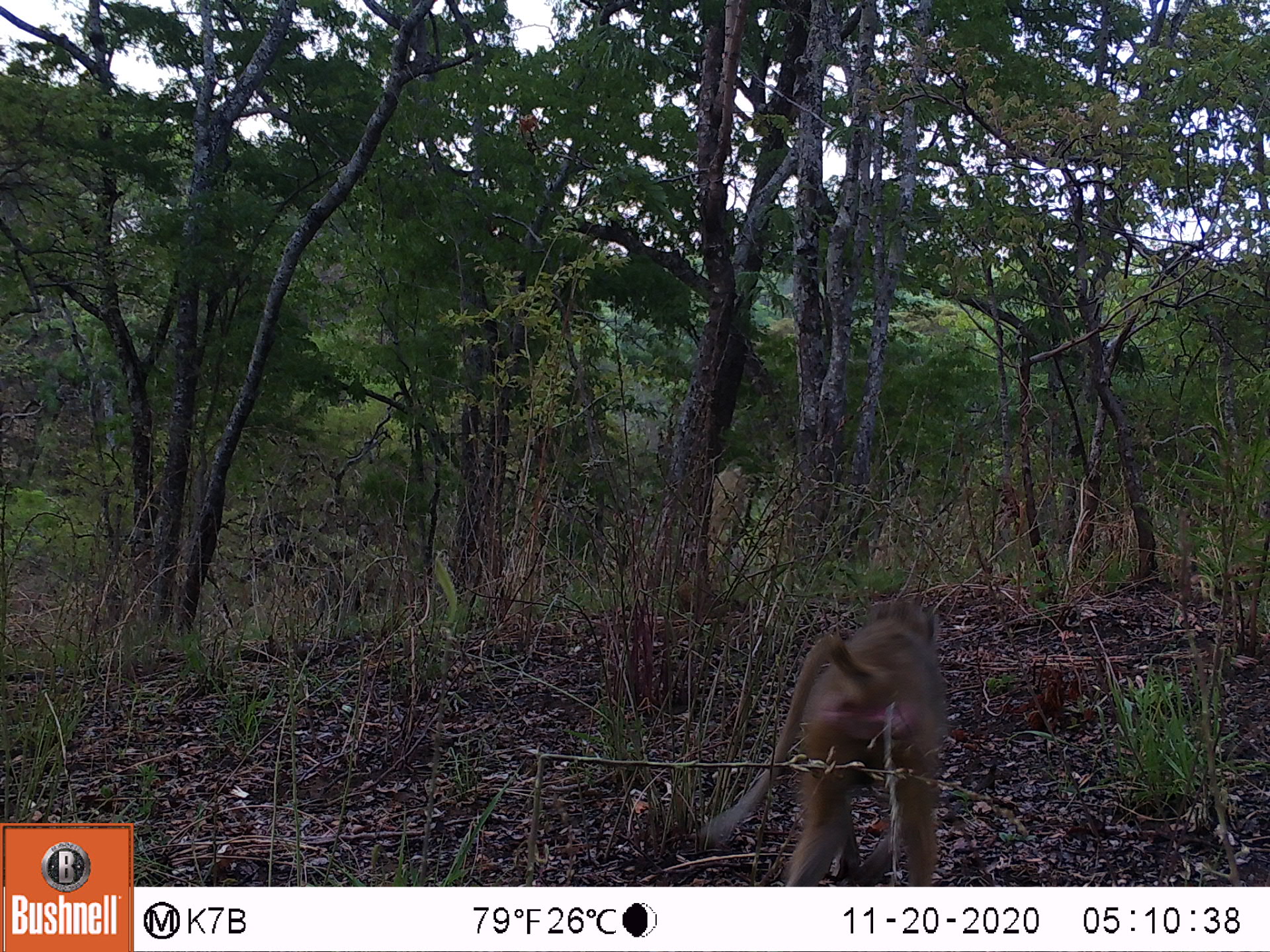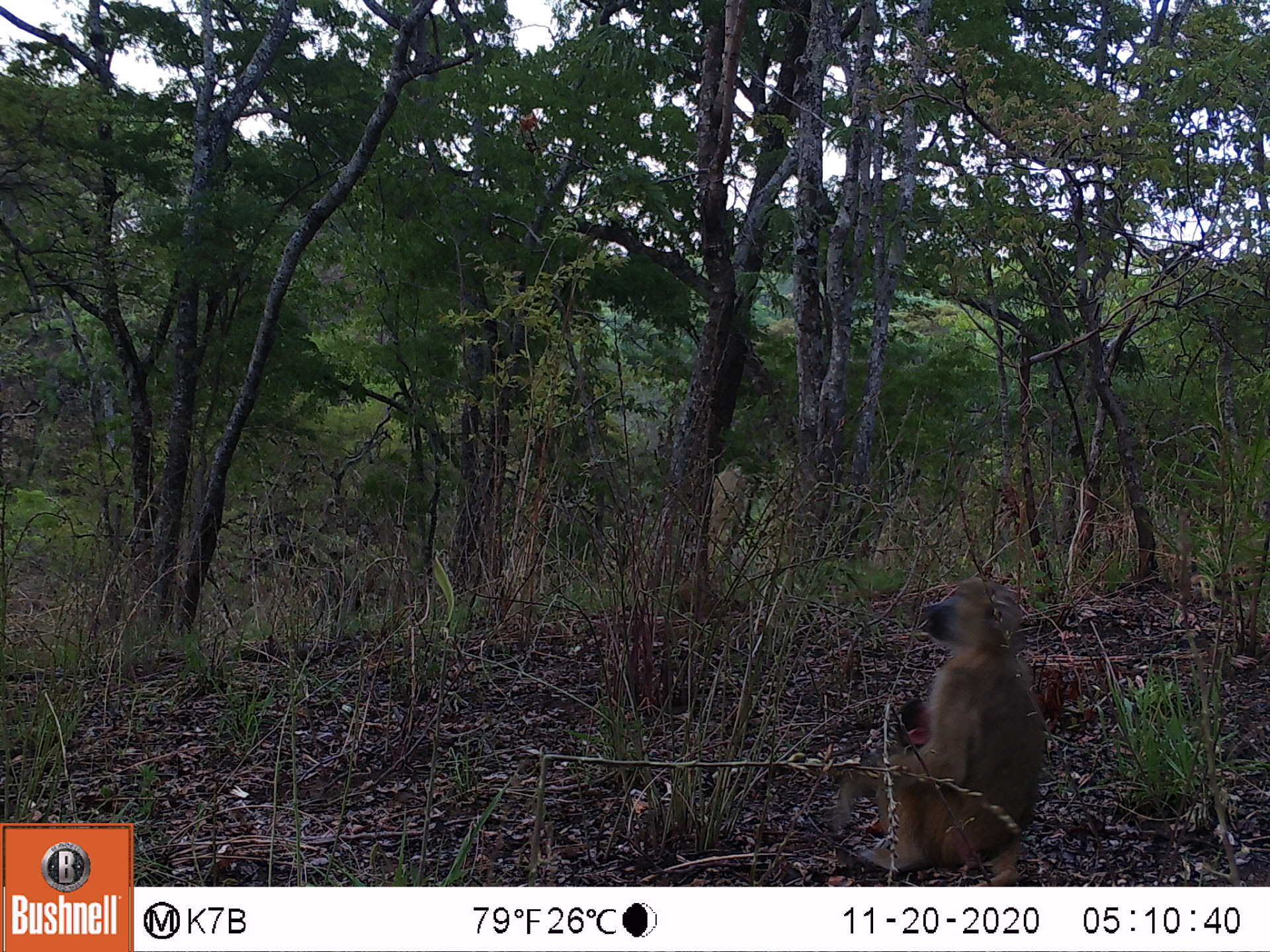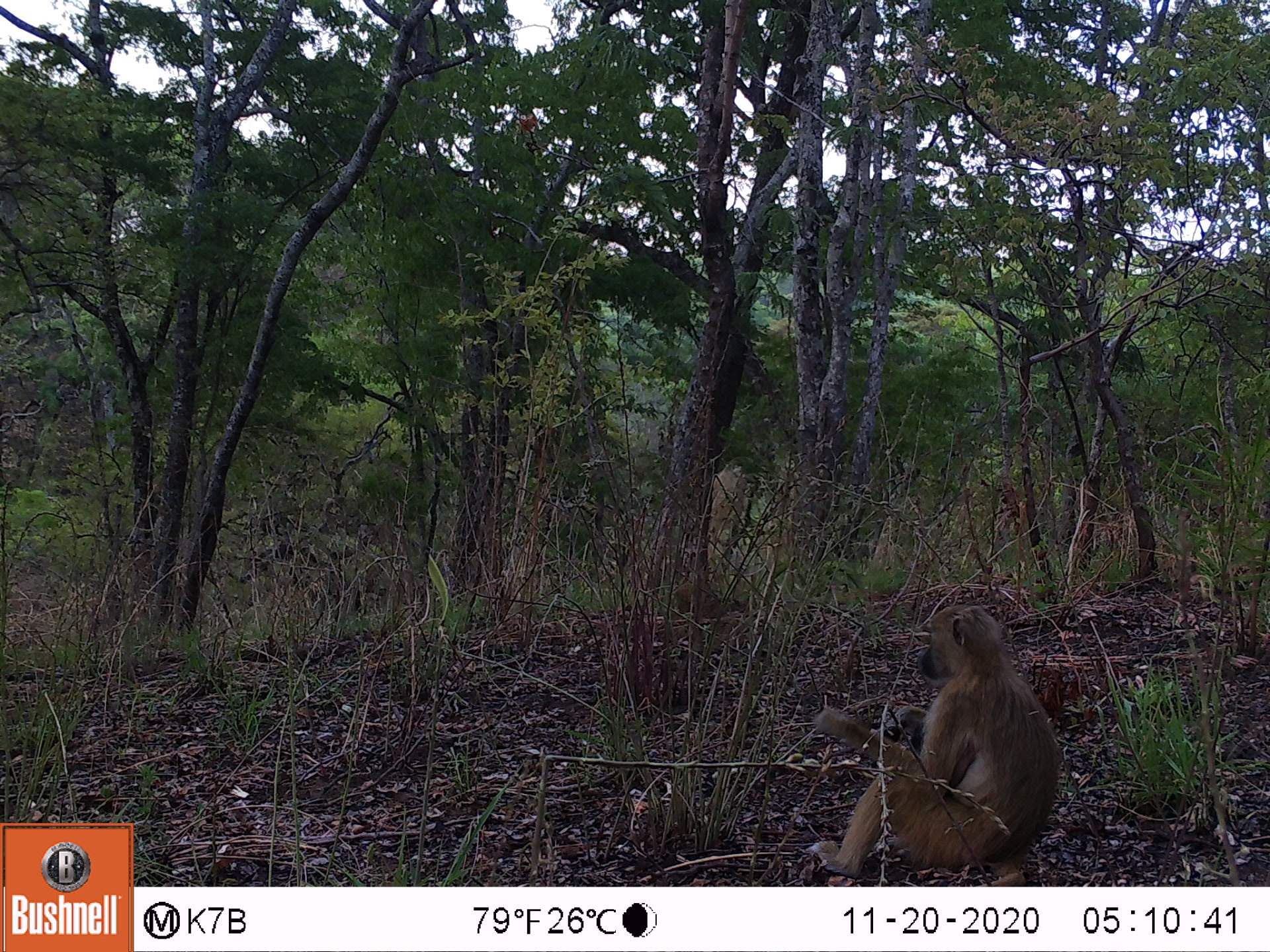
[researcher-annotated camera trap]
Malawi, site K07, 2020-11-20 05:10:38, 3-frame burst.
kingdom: Animalia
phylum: Chordata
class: Mammalia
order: Primates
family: Cercopithecidae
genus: Papio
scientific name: Papio cynocephalus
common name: yellow baboon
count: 1